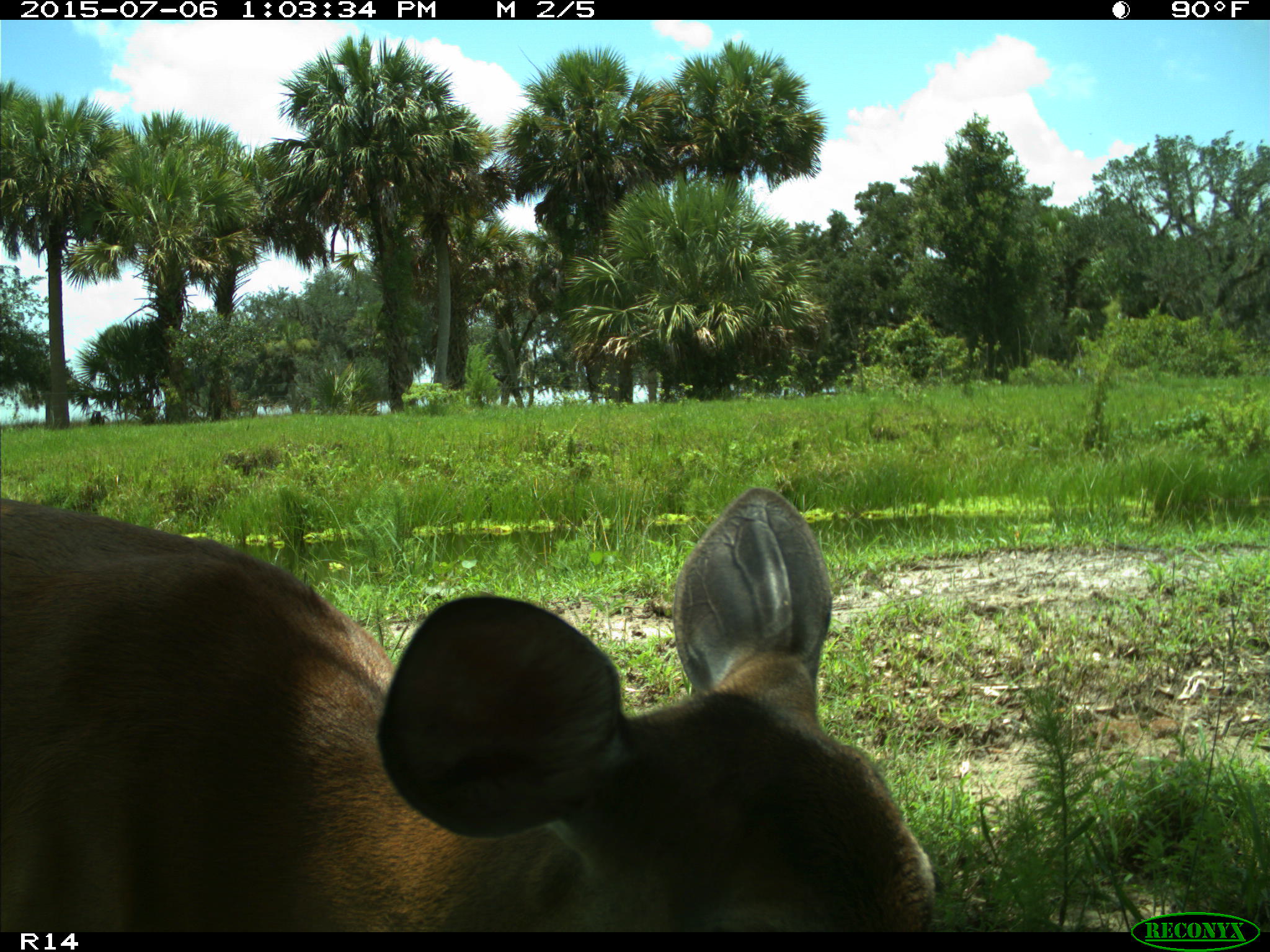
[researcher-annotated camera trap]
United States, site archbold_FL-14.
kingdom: Animalia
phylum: Chordata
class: Mammalia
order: Artiodactyla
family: Cervidae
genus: Odocoileus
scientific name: Odocoileus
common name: deer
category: unidentified deer